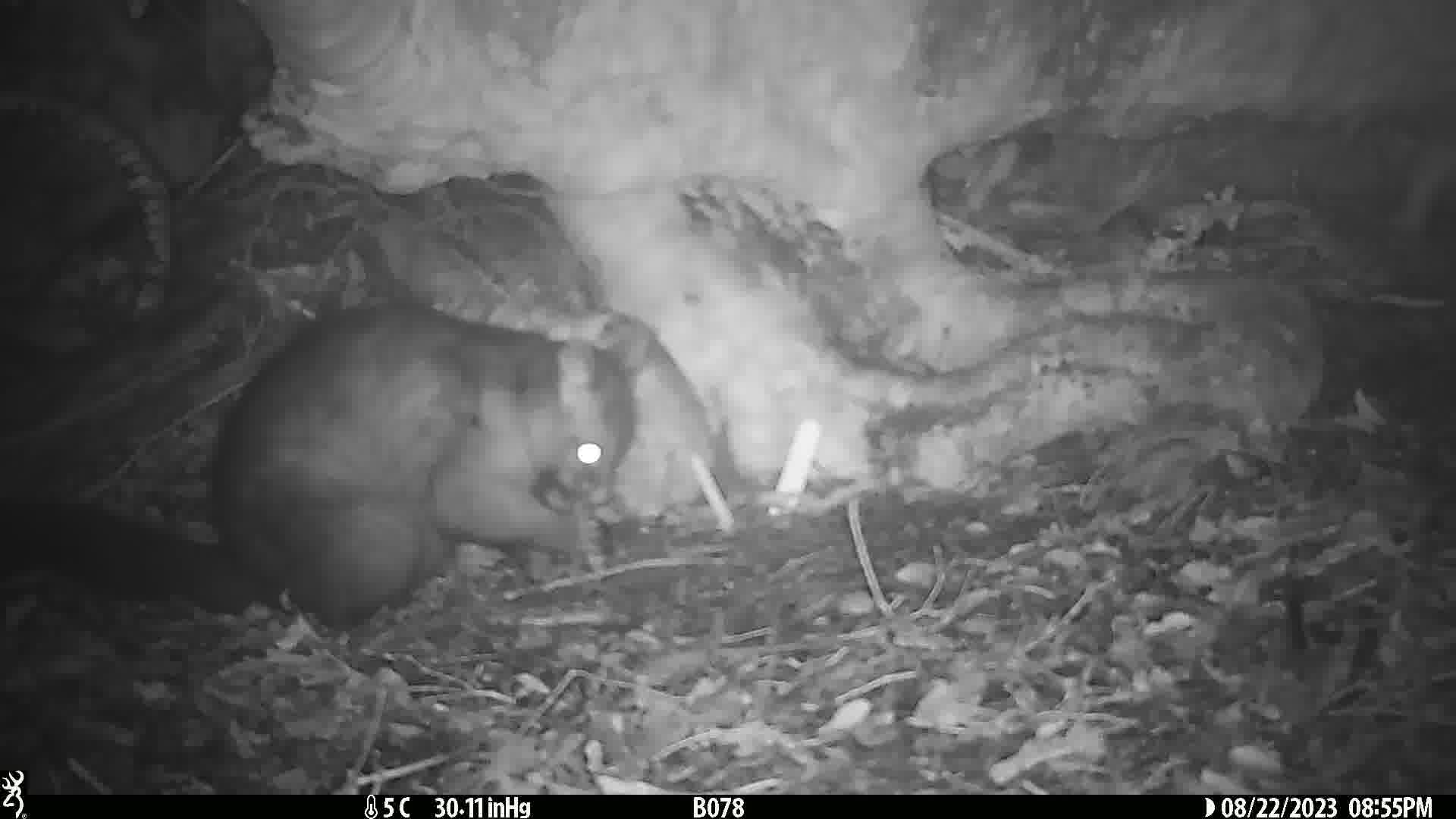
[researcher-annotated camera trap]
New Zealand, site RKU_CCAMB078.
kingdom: Animalia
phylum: Chordata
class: Mammalia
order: Diprotodontia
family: Phalangeridae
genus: Trichosurus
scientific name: Trichosurus vulpecula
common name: common brushtail possum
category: possum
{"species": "possum (common brushtail possum) (Trichosurus vulpecula)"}